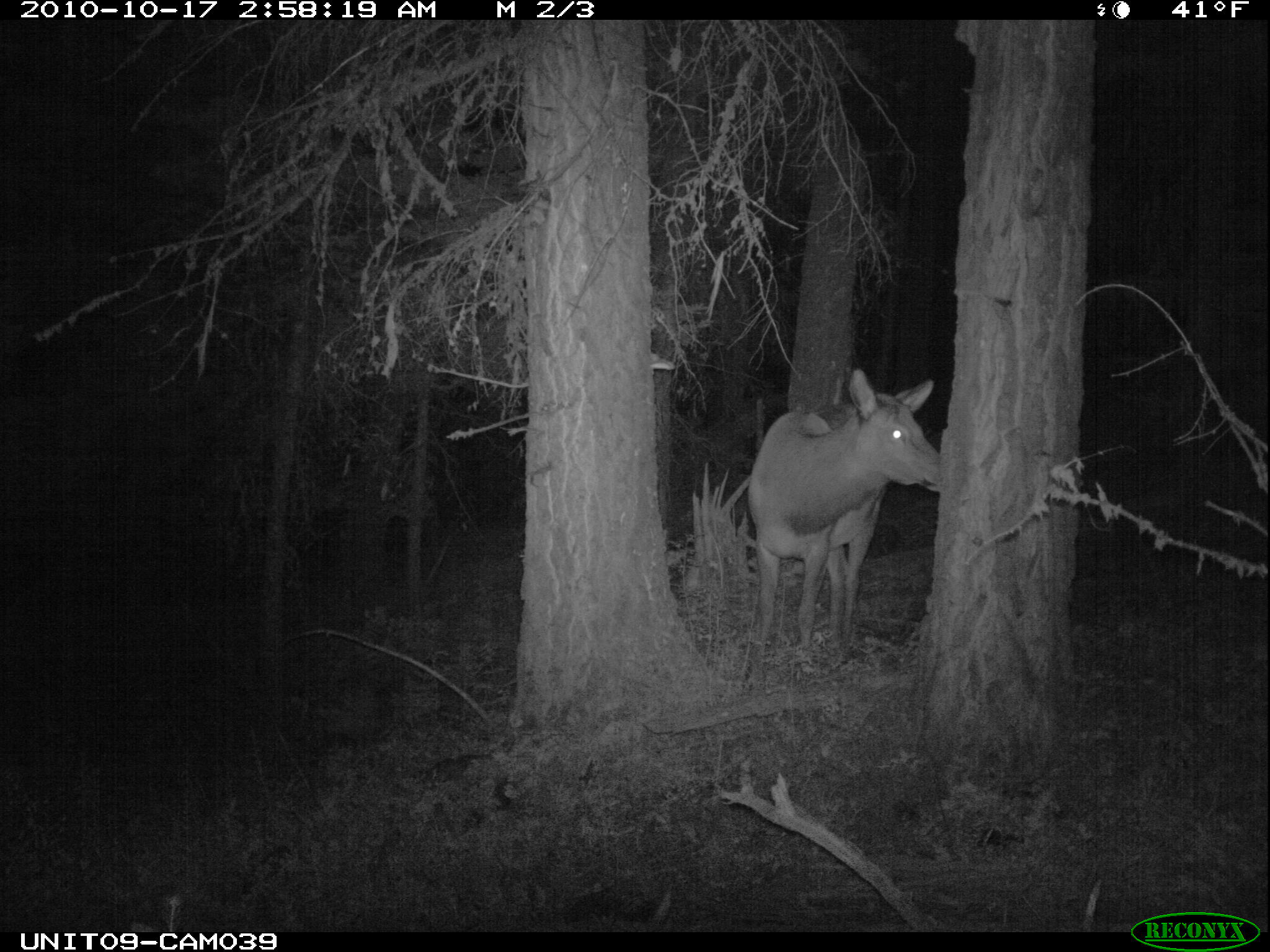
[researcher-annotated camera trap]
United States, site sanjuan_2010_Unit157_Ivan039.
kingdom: Animalia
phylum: Chordata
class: Mammalia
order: Artiodactyla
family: Cervidae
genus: Cervus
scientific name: Cervus elaphus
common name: red deer